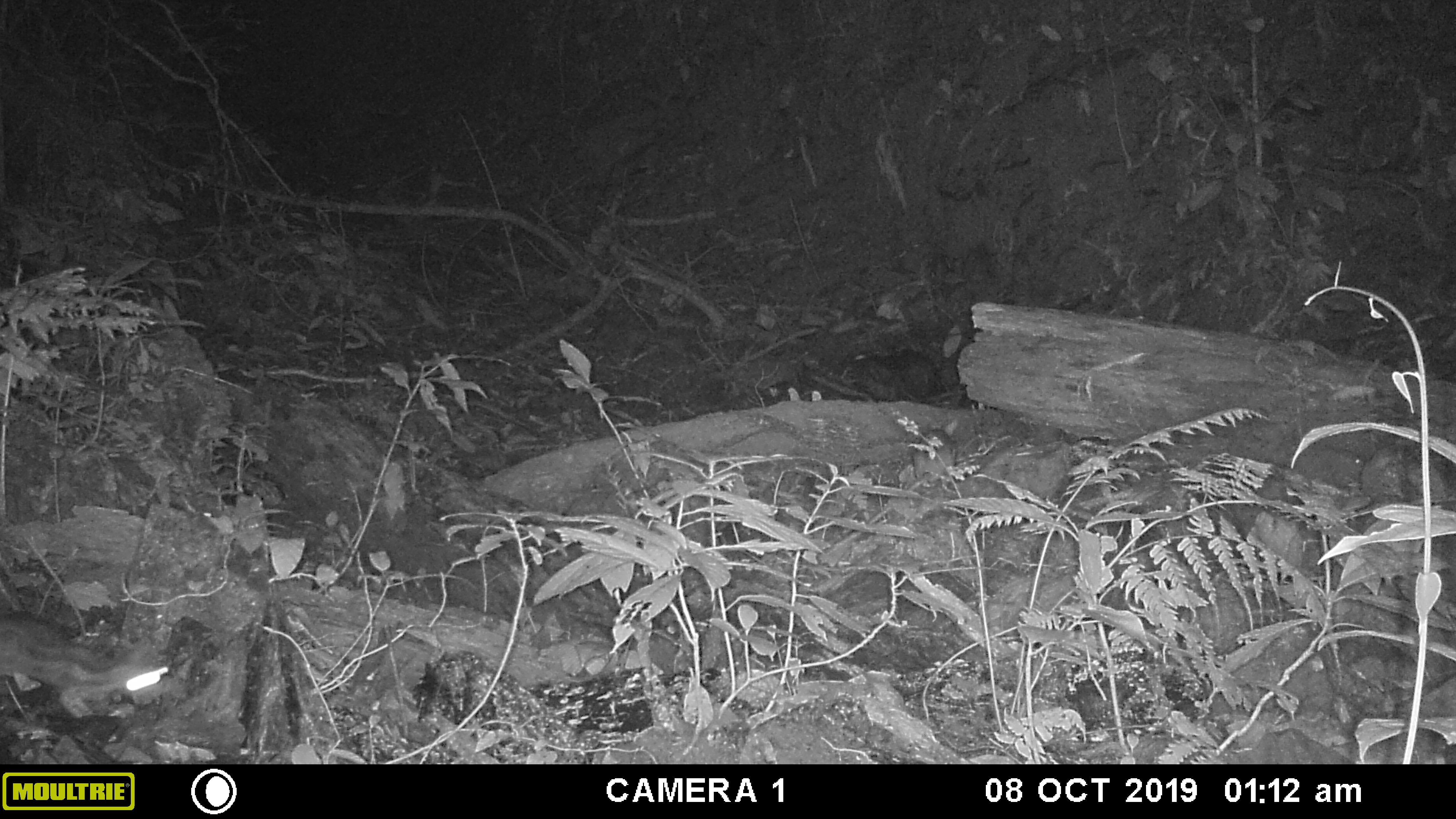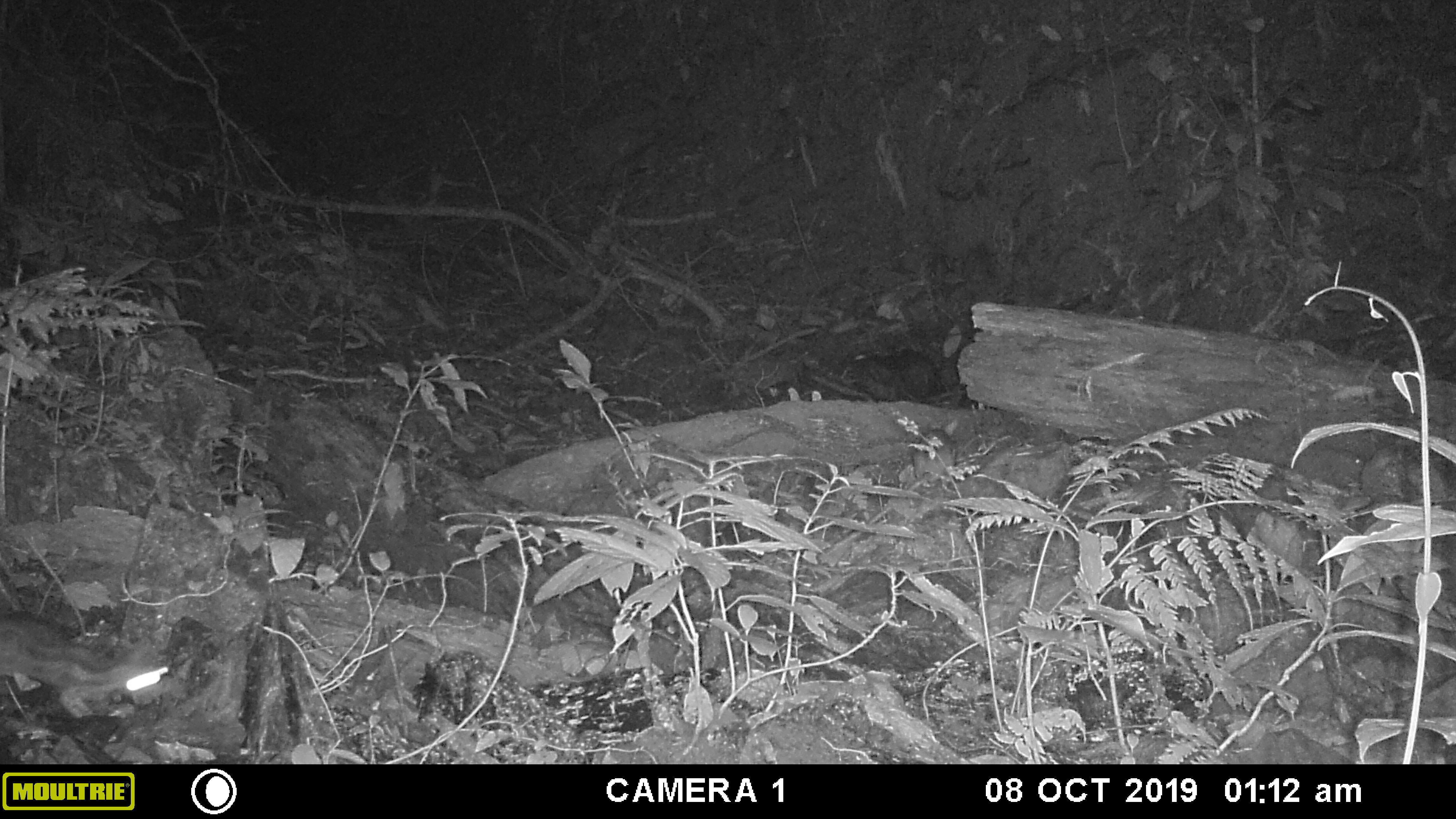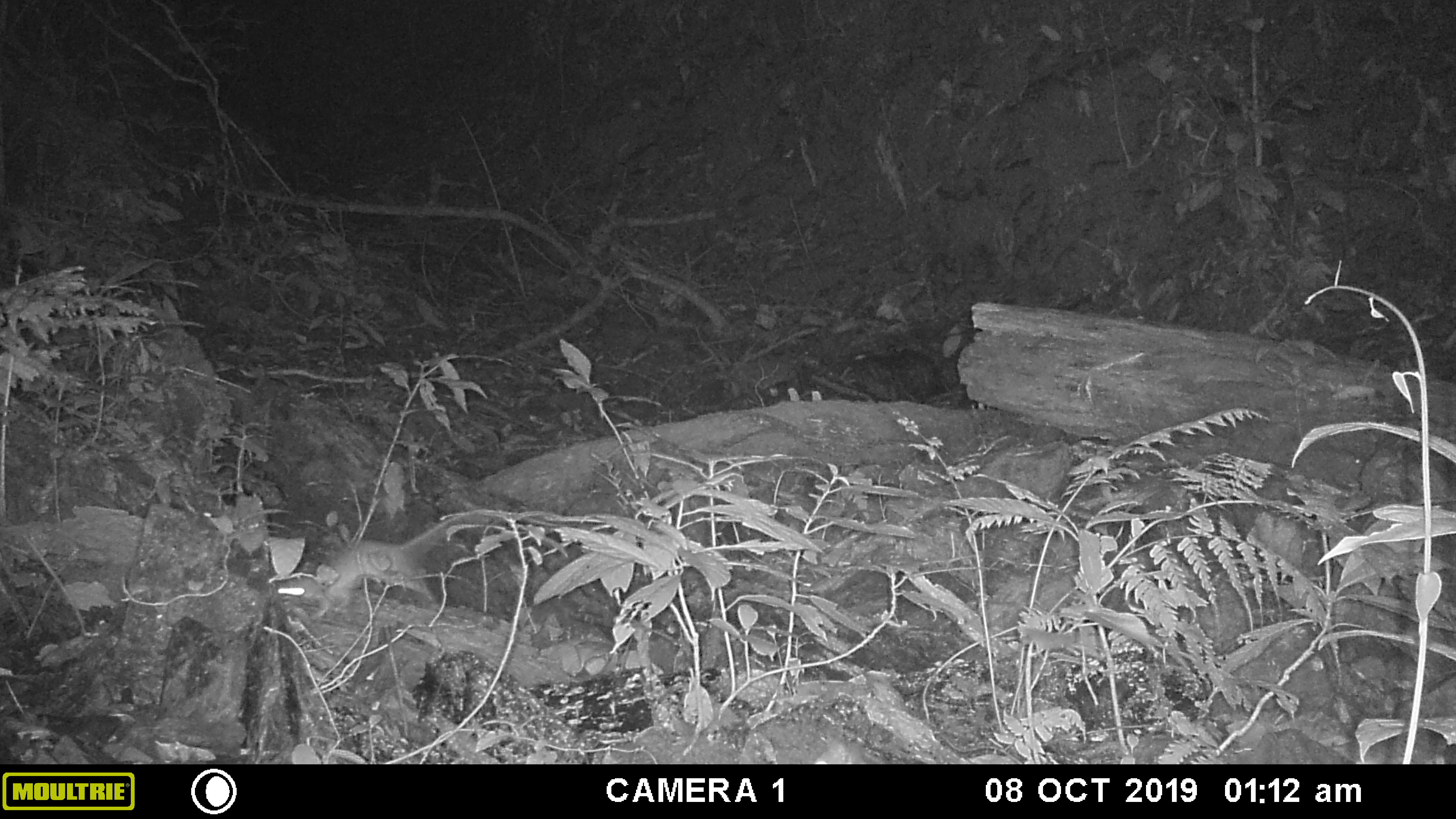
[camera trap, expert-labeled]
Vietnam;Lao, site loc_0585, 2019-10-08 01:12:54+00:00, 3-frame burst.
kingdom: Animalia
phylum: Chordata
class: Mammalia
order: Carnivora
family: Prionodontidae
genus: Prionodon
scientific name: Prionodon pardicolor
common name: spotted linsang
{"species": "spotted linsang (Prionodon pardicolor)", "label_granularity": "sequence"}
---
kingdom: Animalia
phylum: Chordata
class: Mammalia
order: Rodentia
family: Muridae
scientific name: Muridae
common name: old-world mice and rats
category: unidentified murid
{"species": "unidentified murid (old-world mice and rats) (Muridae)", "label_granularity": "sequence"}